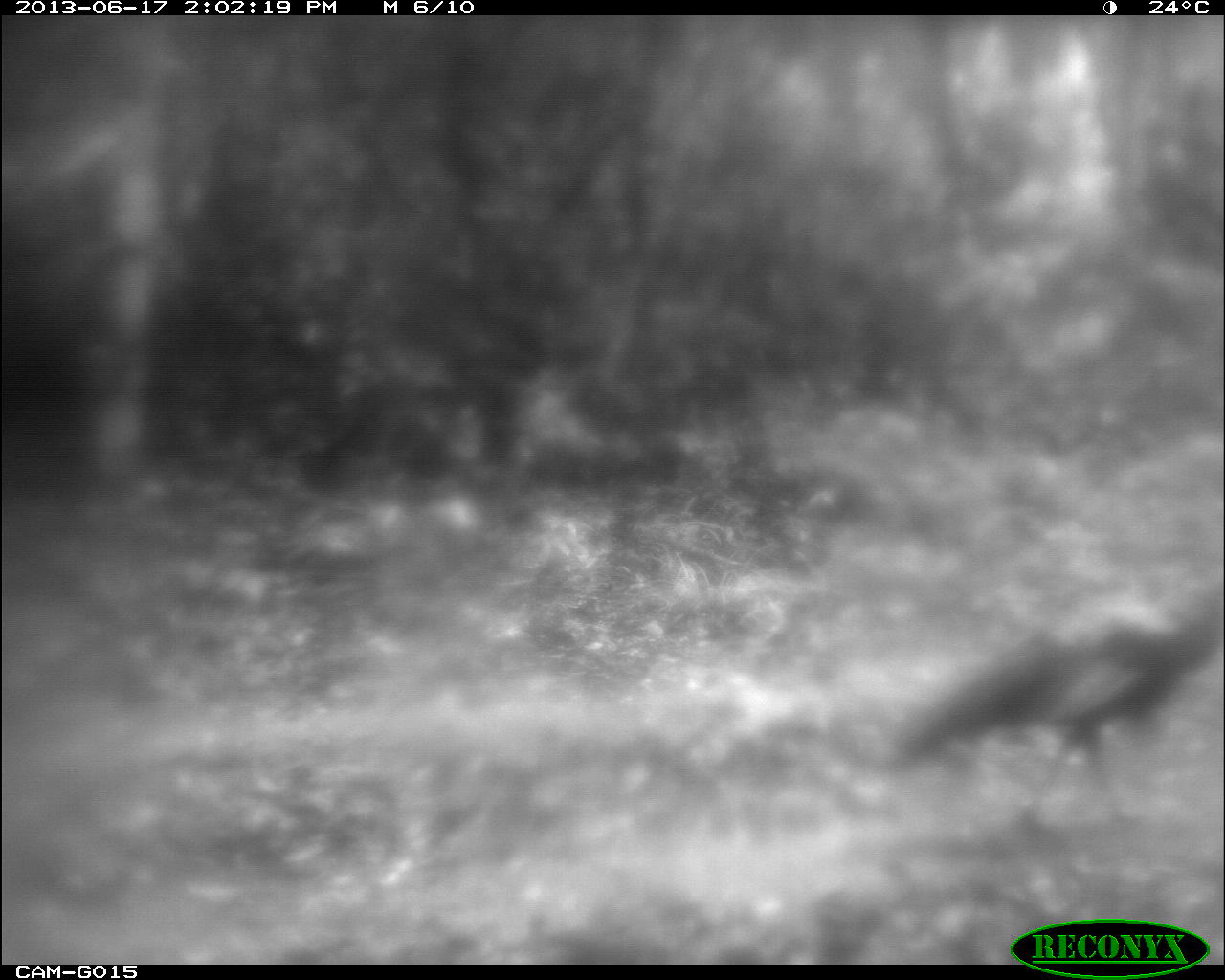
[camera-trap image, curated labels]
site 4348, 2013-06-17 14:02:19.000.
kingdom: Animalia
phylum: Chordata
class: Aves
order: Galliformes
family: Phasianidae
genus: Meleagris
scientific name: Meleagris ocellata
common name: ocellated turkey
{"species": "Meleagris ocellata (ocellated turkey)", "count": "1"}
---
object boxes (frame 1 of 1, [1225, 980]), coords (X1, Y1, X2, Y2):
meleagris ocellata: (863, 576, 1216, 842)